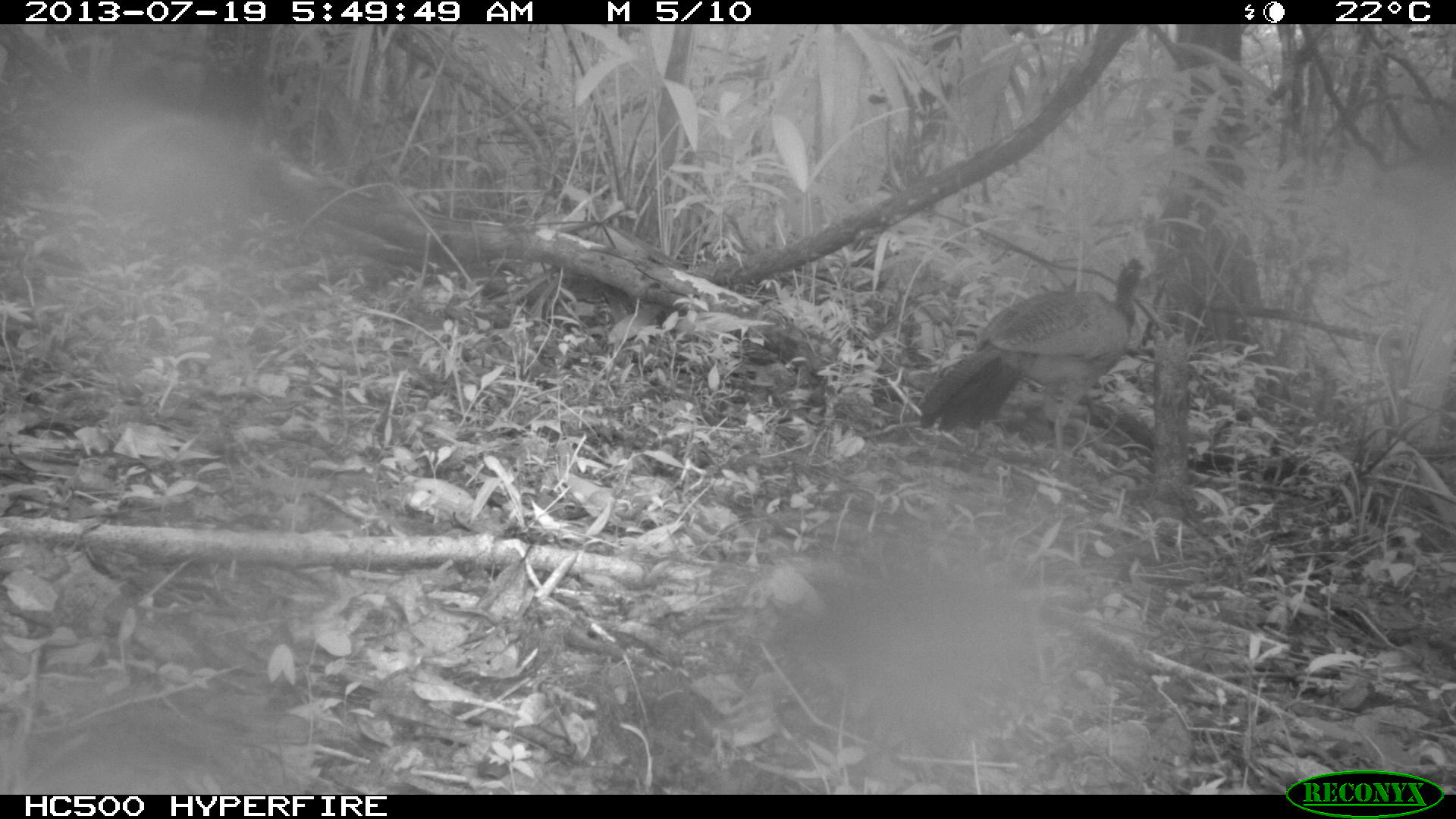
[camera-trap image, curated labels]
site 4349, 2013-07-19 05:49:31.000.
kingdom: Animalia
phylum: Chordata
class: Aves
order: Galliformes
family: Cracidae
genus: Crax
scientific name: Crax rubra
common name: great curassow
Crax rubra (great curassow), count 1, sex female.